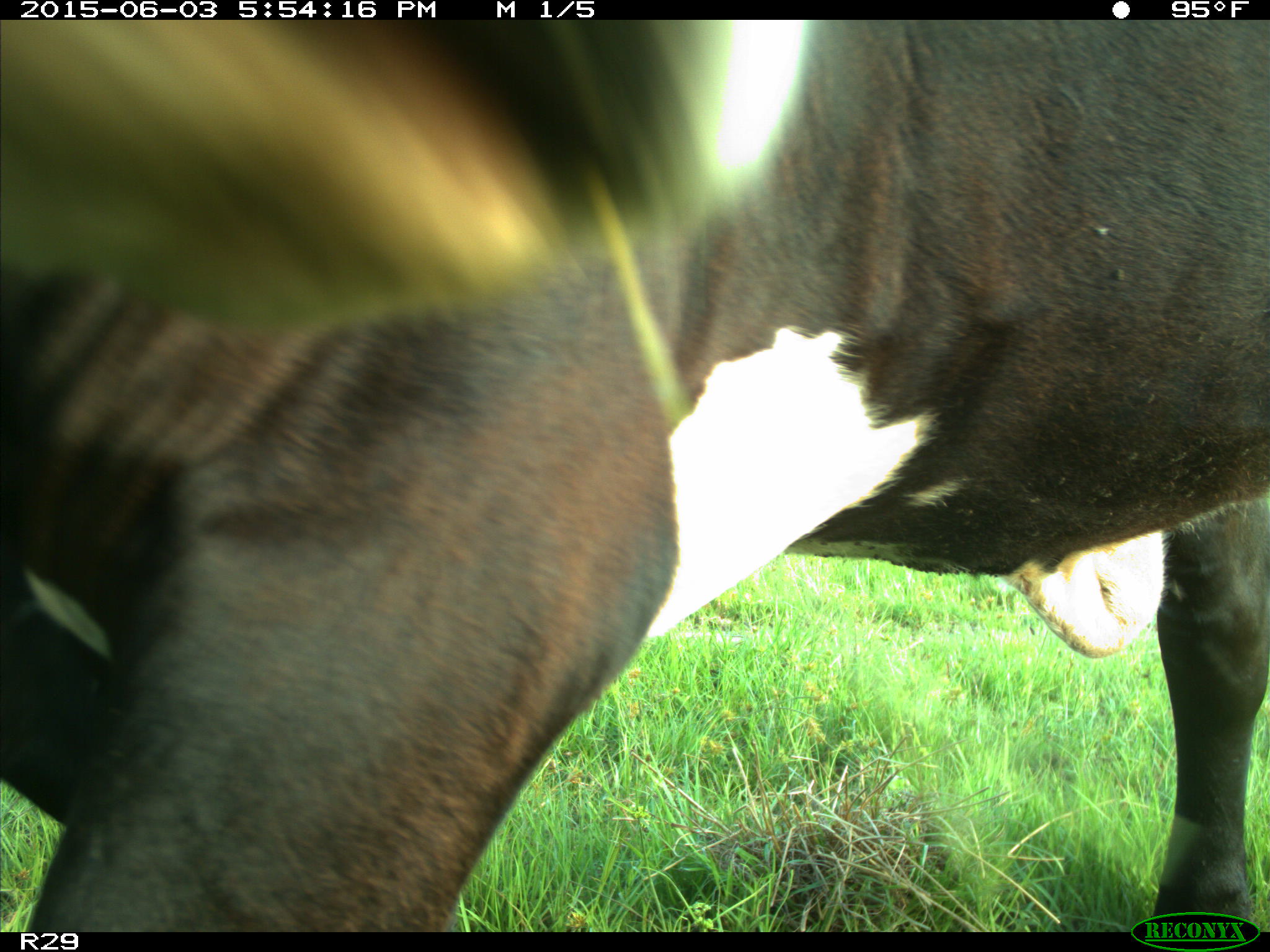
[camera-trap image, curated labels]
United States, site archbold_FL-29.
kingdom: Animalia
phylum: Chordata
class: Mammalia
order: Artiodactyla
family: Bovidae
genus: Bos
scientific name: Bos taurus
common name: domestic cow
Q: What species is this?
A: Bos taurus (domestic cow).